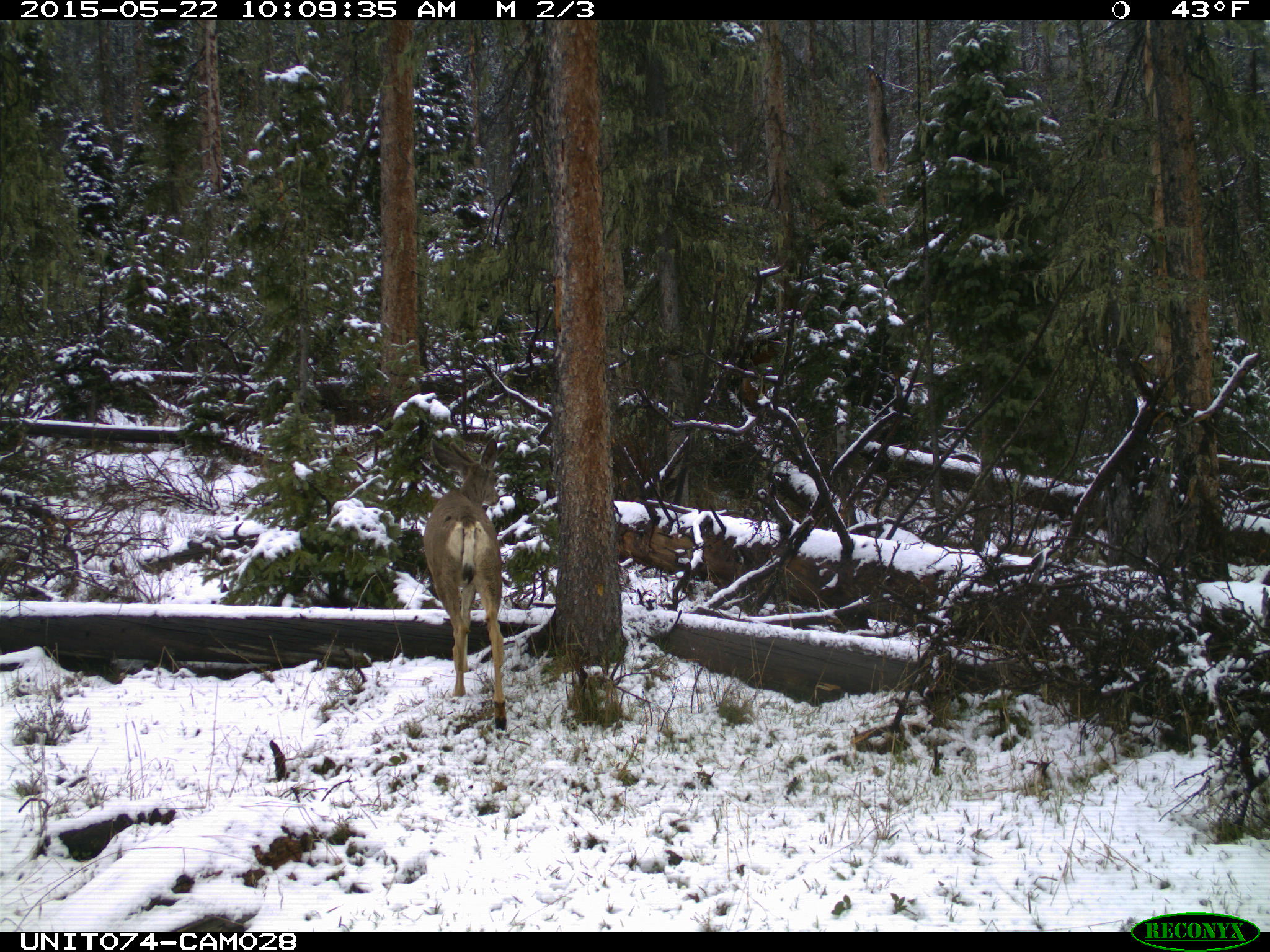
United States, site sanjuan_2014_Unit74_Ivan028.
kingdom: Animalia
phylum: Chordata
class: Mammalia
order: Artiodactyla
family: Cervidae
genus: Odocoileus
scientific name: Odocoileus hemionus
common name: mule deer